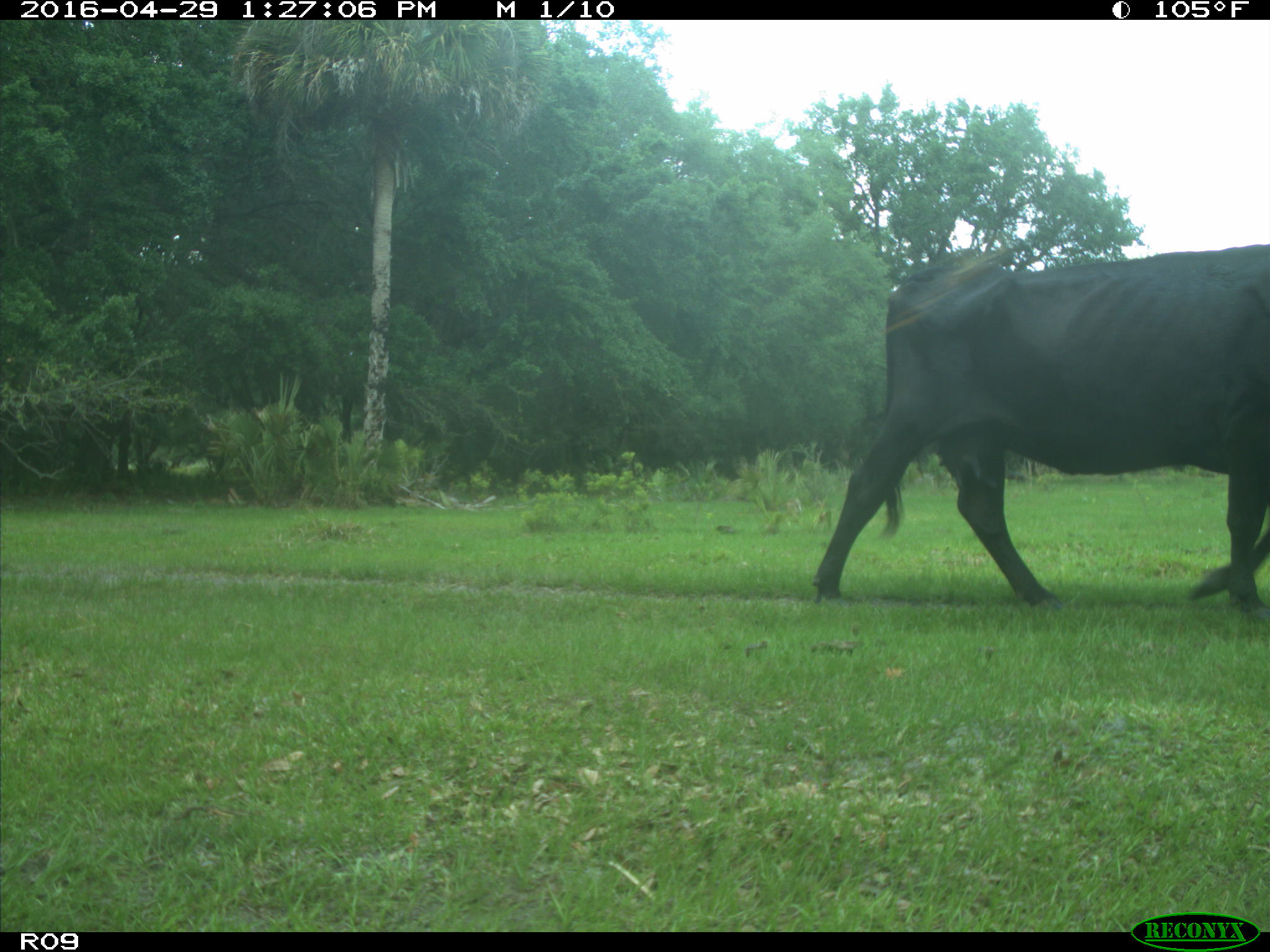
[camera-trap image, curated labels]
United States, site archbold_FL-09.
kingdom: Animalia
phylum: Chordata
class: Mammalia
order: Artiodactyla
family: Bovidae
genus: Bos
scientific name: Bos taurus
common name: domestic cow